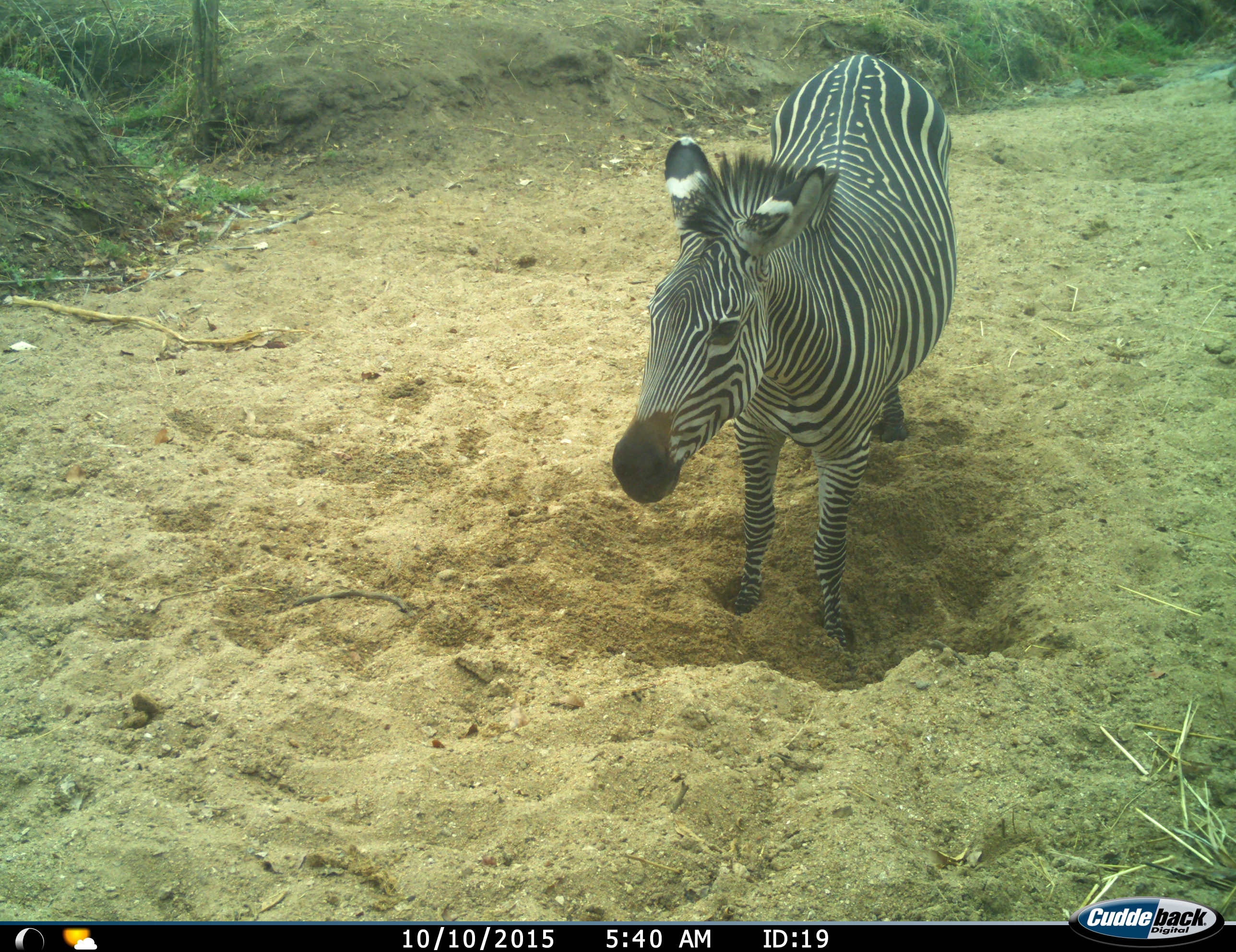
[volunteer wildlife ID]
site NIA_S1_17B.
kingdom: Animalia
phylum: Chordata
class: Mammalia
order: Perissodactyla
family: Equidae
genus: Equus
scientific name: Equus quagga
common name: plains zebra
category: zebraplains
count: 1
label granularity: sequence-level